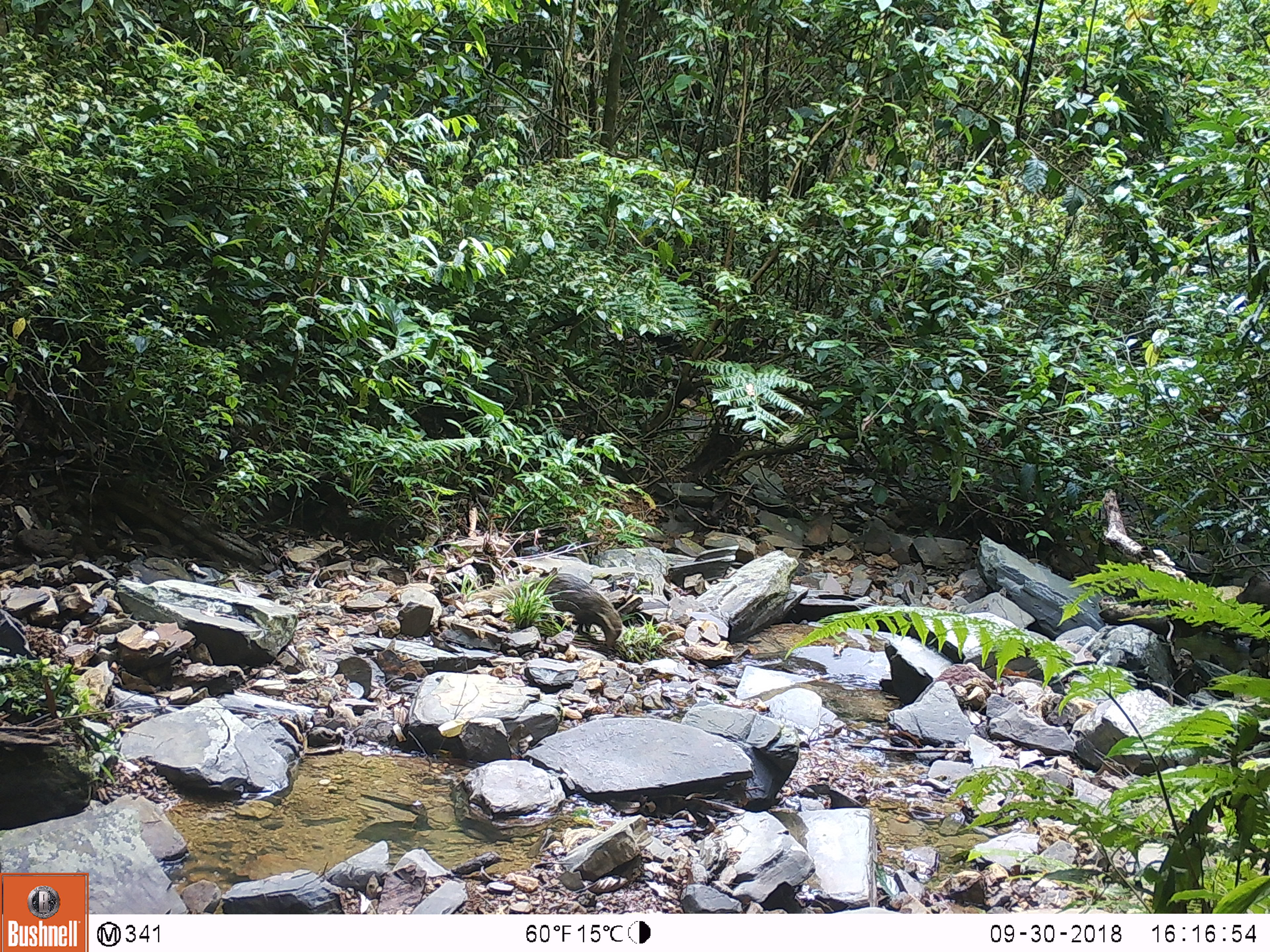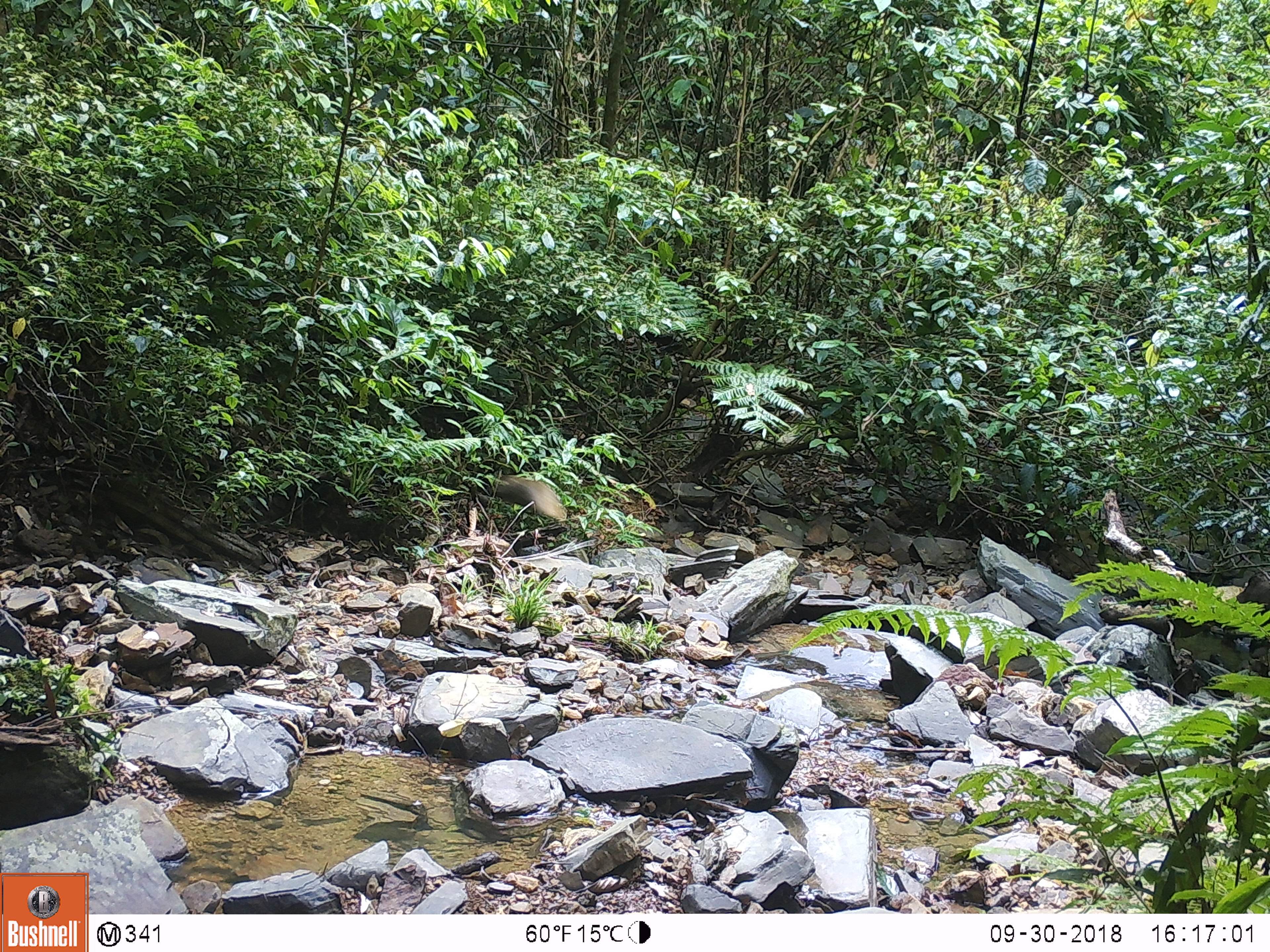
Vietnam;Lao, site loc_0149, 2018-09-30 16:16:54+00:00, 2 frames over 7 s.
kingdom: Animalia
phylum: Chordata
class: Mammalia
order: Carnivora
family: Herpestidae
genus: Urva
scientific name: Urva urva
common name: crab-eating mongoose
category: crab eating mongoose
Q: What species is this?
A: Crab eating mongoose (crab-eating mongoose) (Urva urva).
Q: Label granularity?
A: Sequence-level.